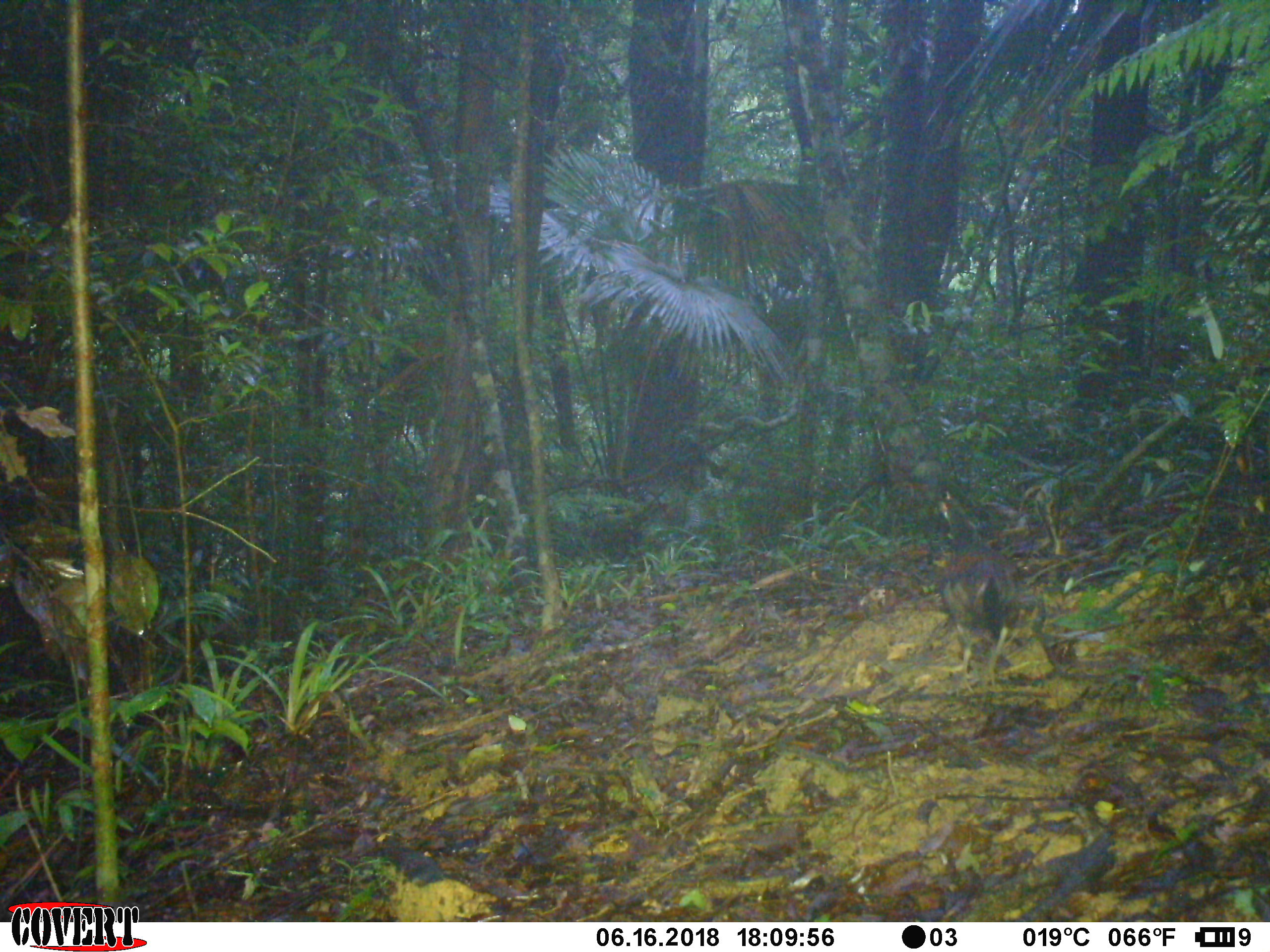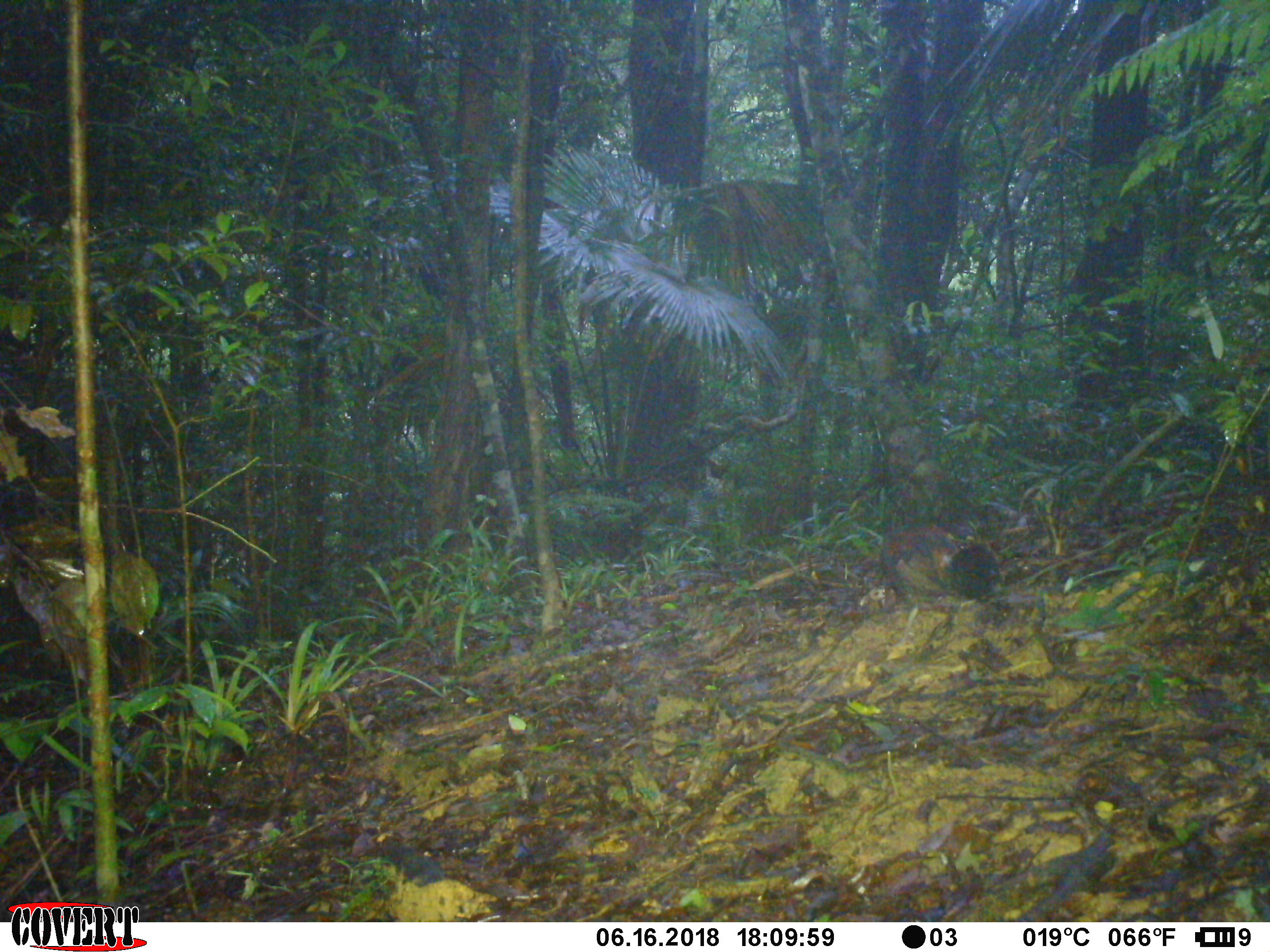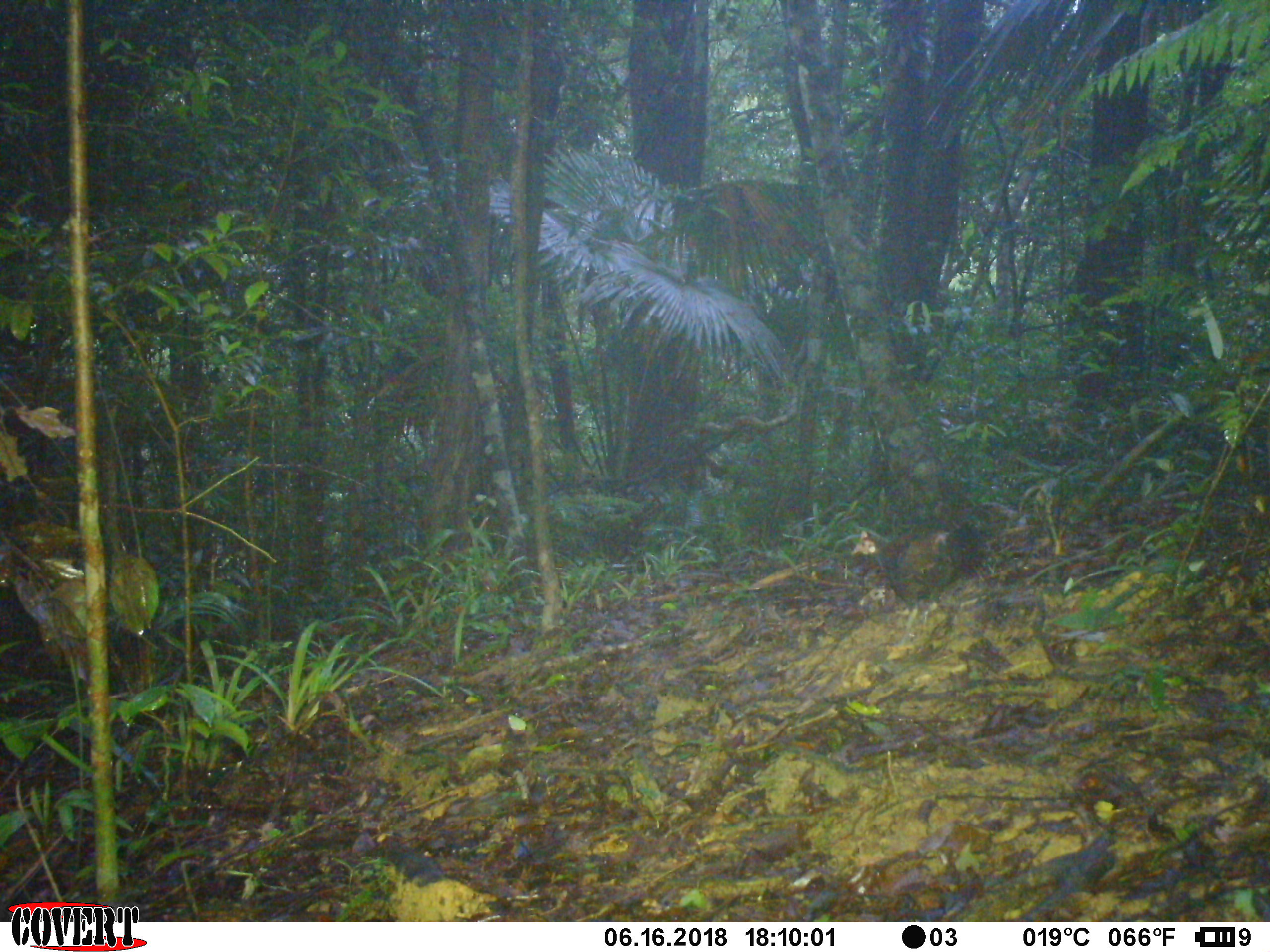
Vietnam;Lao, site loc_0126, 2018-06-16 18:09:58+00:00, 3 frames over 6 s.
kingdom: Animalia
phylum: Chordata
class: Aves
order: Galliformes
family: Phasianidae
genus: Gallus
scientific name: Gallus gallus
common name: red junglefowl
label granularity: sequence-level